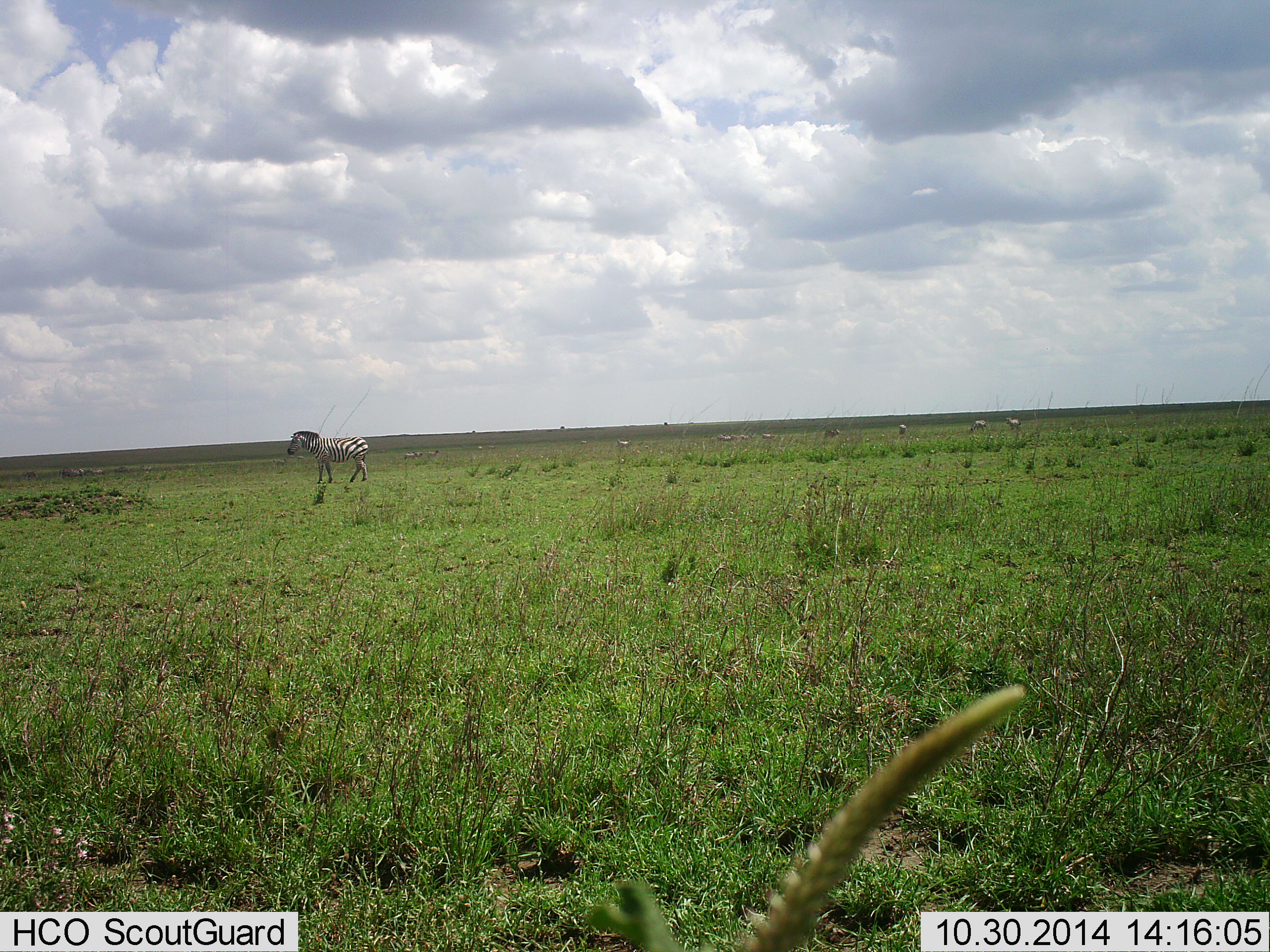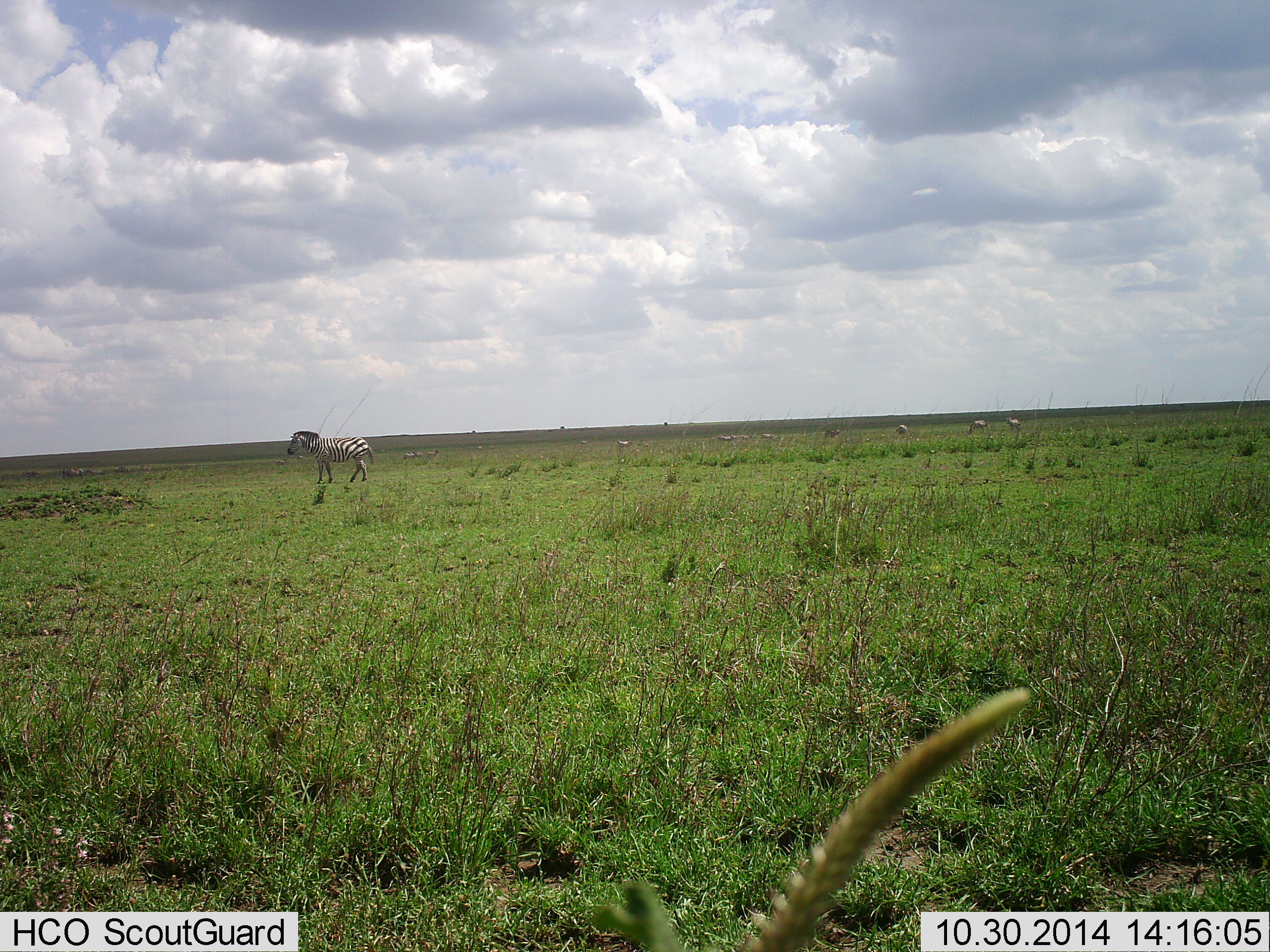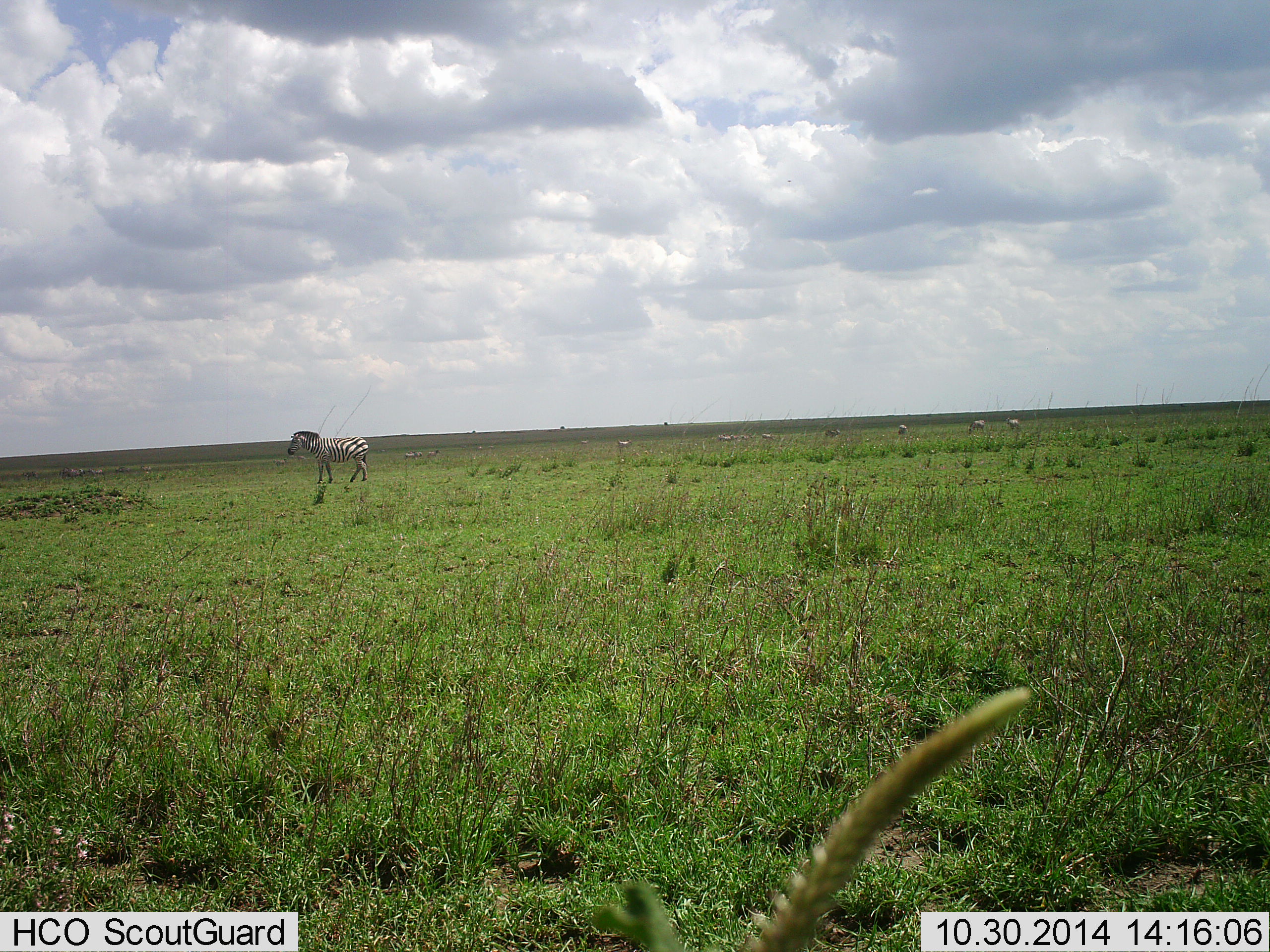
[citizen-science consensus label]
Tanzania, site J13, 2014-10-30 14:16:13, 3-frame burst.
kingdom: Animalia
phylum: Chordata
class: Mammalia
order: Perissodactyla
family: Equidae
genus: Equus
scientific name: Equus quagga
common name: plains zebra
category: zebra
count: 7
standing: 91%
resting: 0%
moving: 18%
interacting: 0%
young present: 0%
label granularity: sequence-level